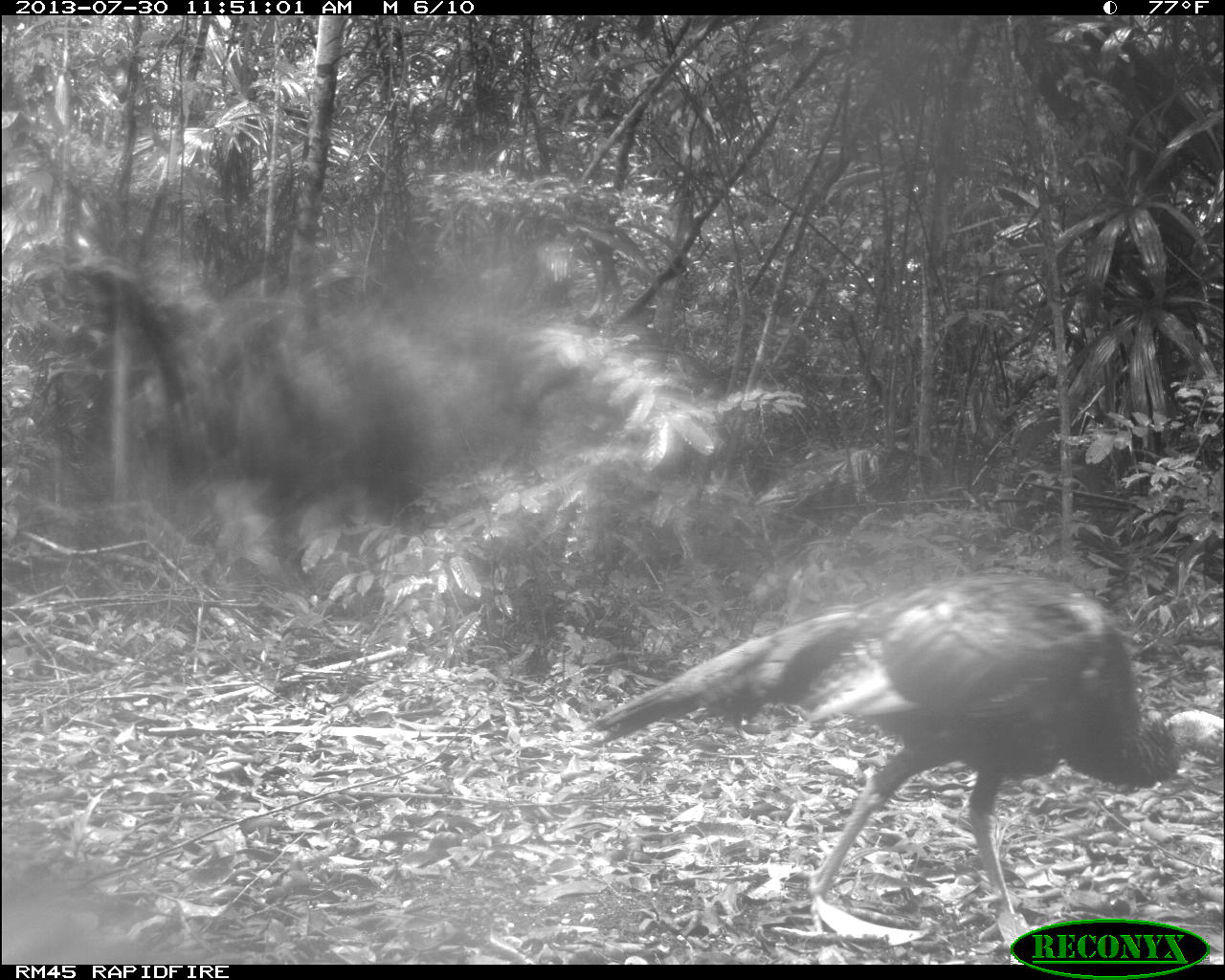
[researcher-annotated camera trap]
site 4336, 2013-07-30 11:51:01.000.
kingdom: Animalia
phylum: Chordata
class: Aves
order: Galliformes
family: Phasianidae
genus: Meleagris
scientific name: Meleagris ocellata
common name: ocellated turkey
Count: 2.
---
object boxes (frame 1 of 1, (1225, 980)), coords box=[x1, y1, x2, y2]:
meleagris ocellata: box=[590, 573, 1221, 949]